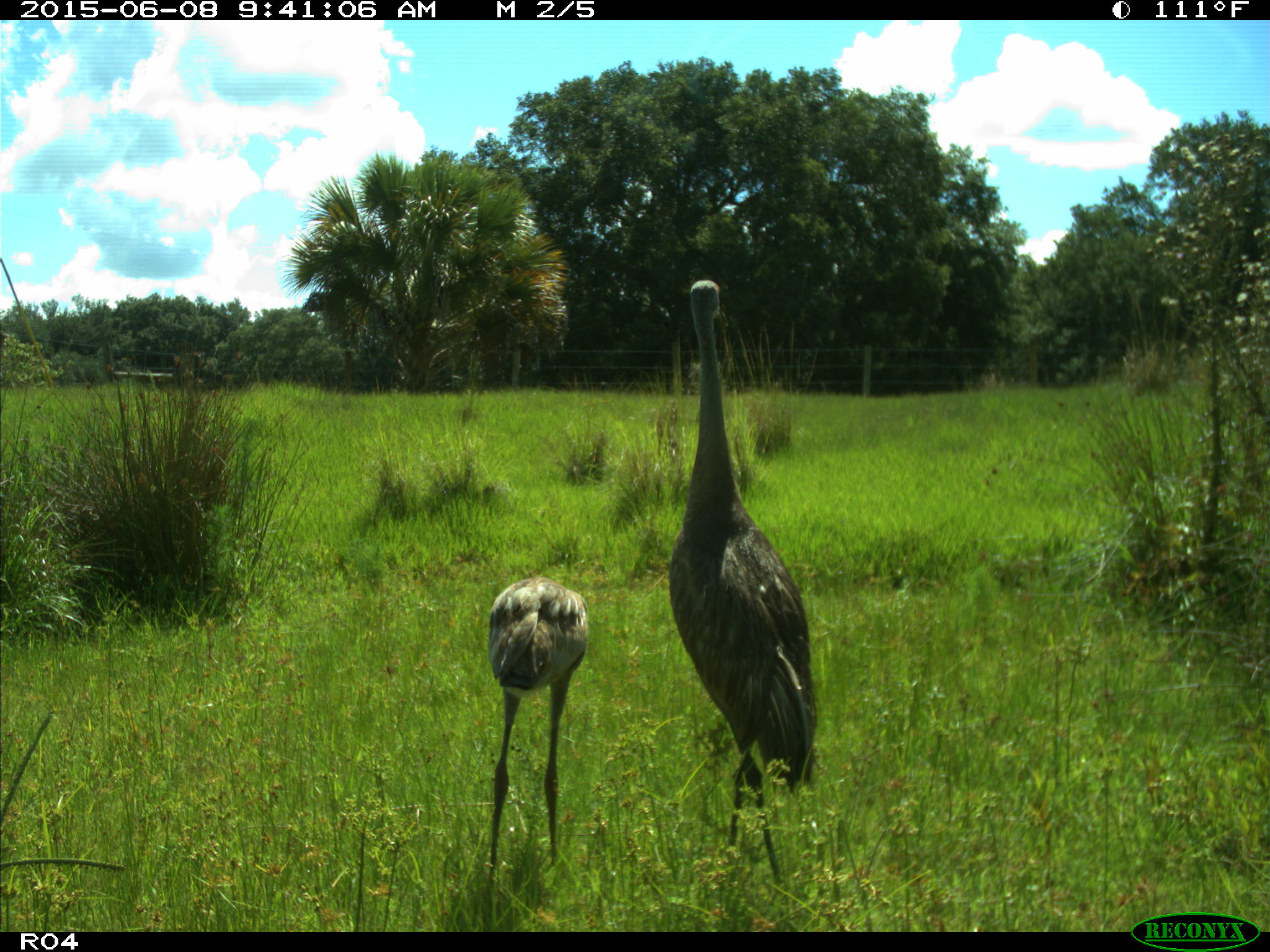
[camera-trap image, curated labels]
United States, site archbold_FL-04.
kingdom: Animalia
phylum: Chordata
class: Aves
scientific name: Aves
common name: birds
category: unidentified bird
Unidentified bird (birds) (Aves).